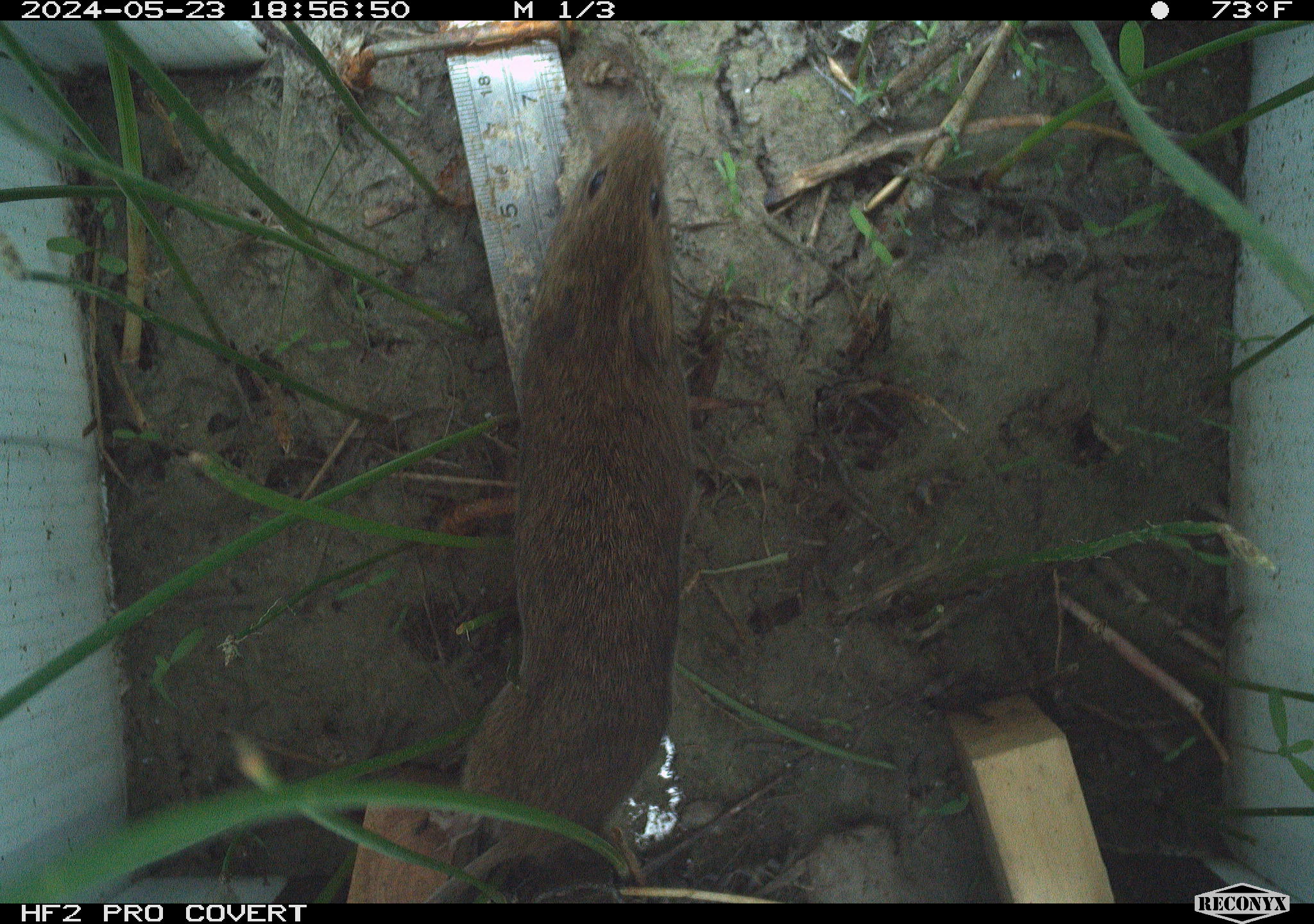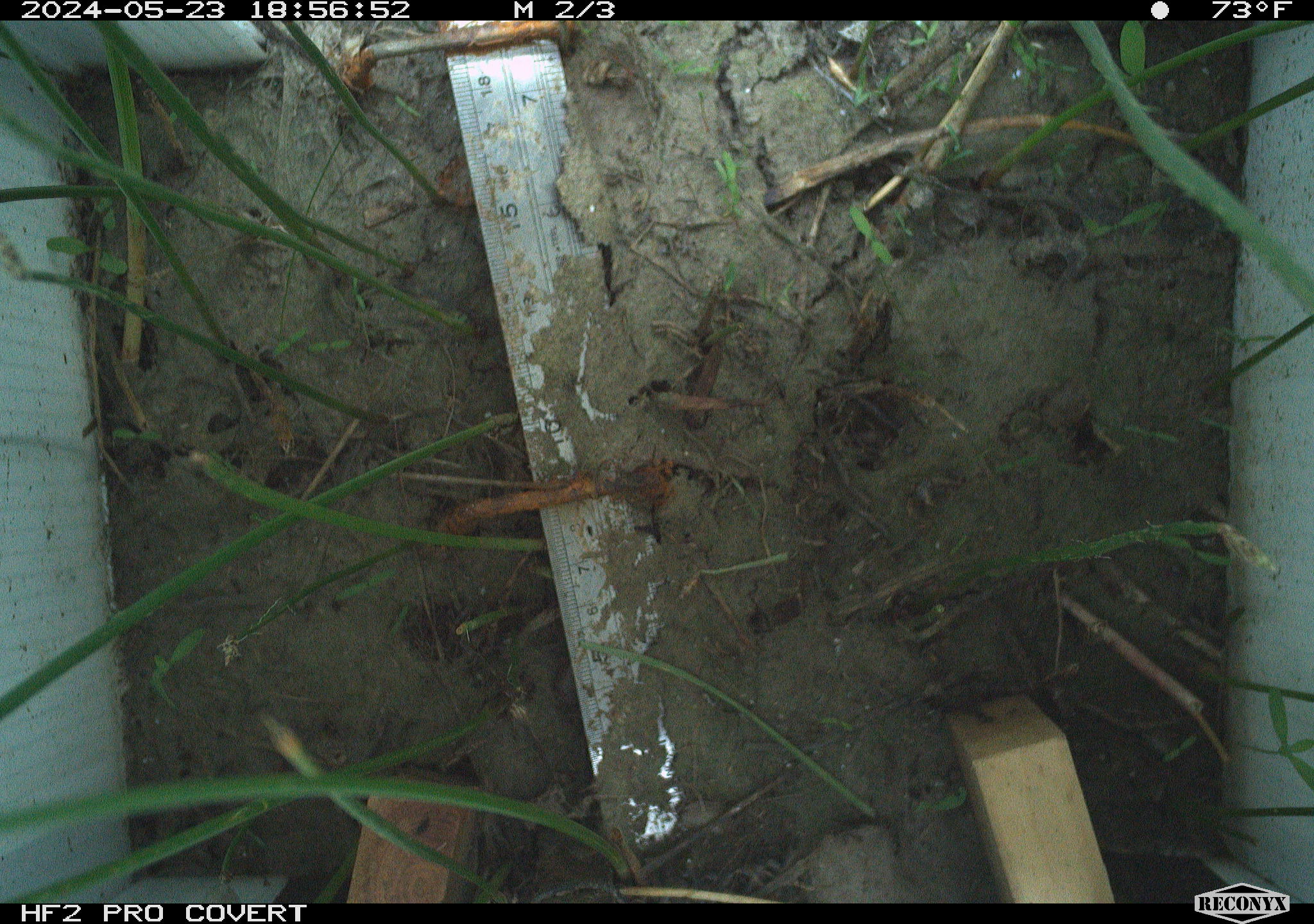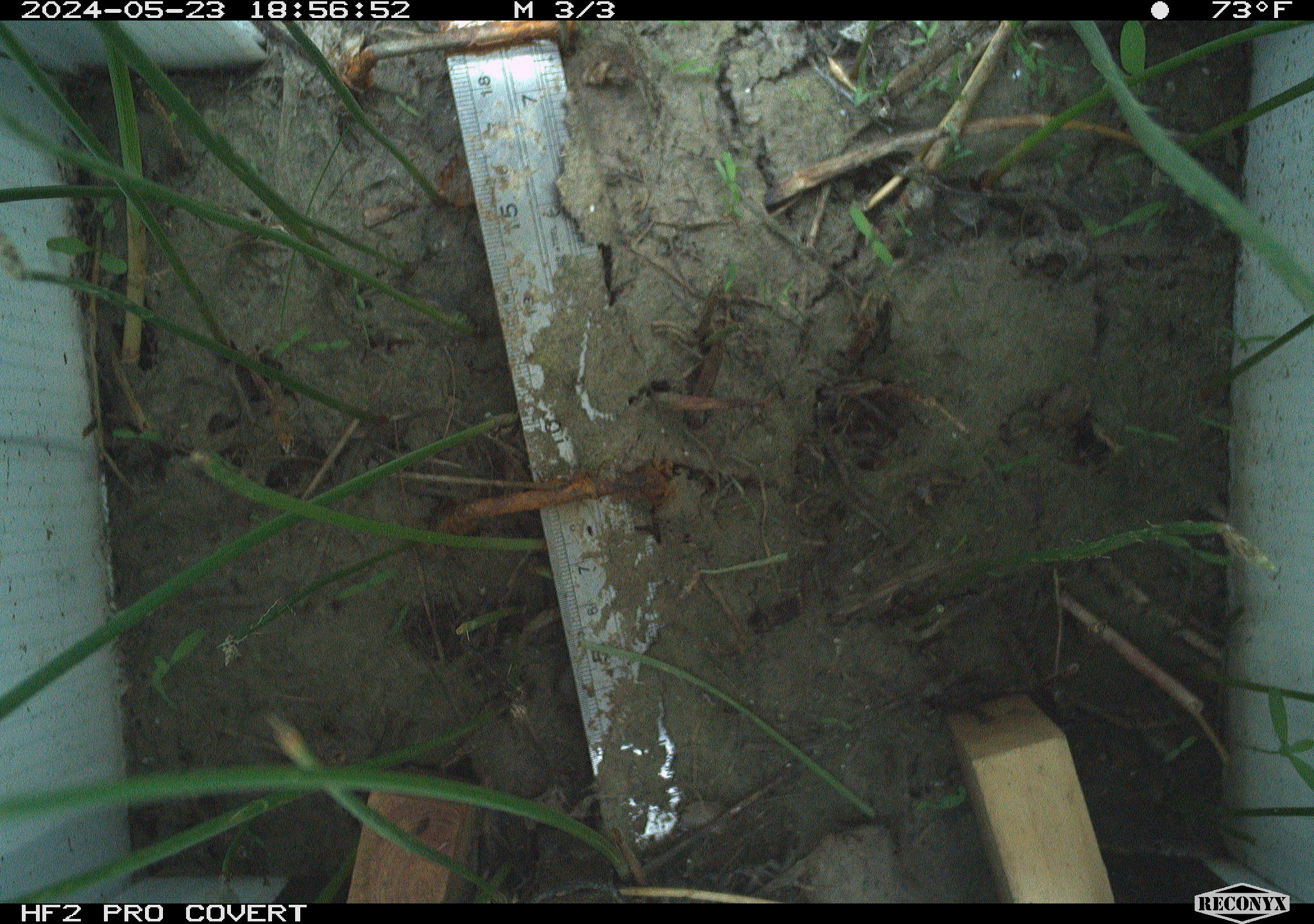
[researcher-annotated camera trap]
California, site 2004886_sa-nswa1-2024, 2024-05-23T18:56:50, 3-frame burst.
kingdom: Animalia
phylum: Chordata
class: Mammalia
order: Rodentia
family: Cricetidae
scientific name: Arvicolinae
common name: voles, lemmings, and muskrats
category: arvicolinae subfamily